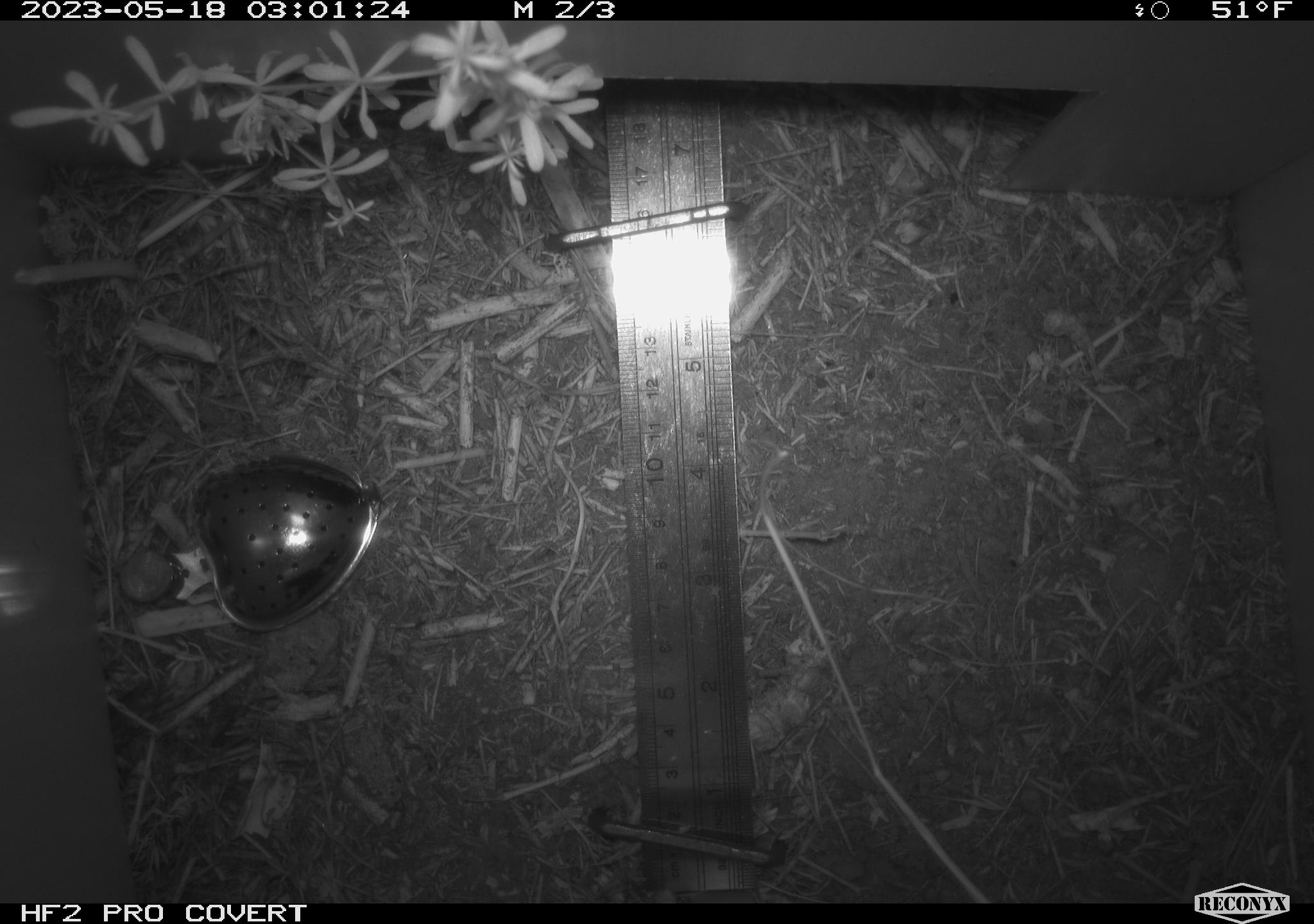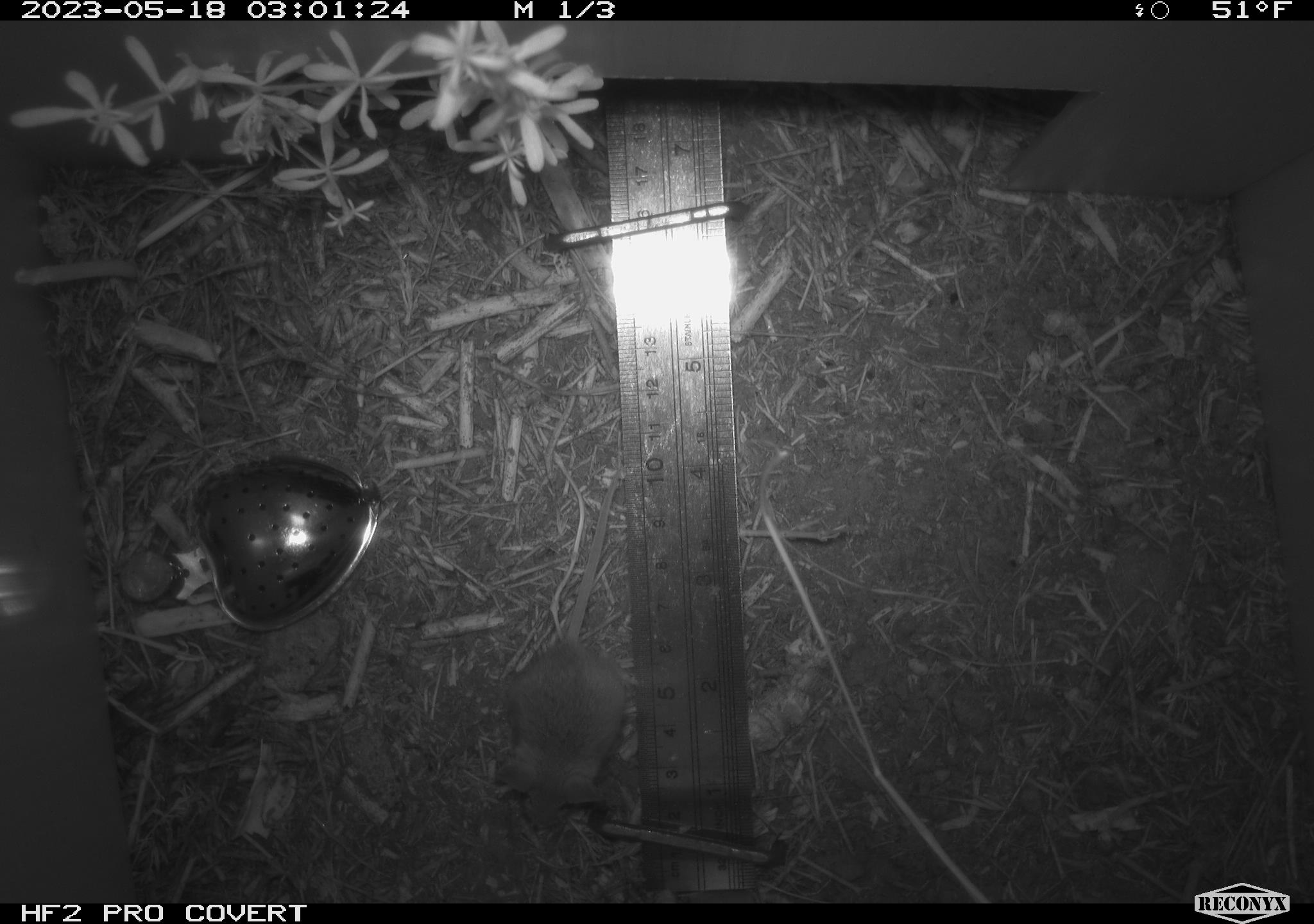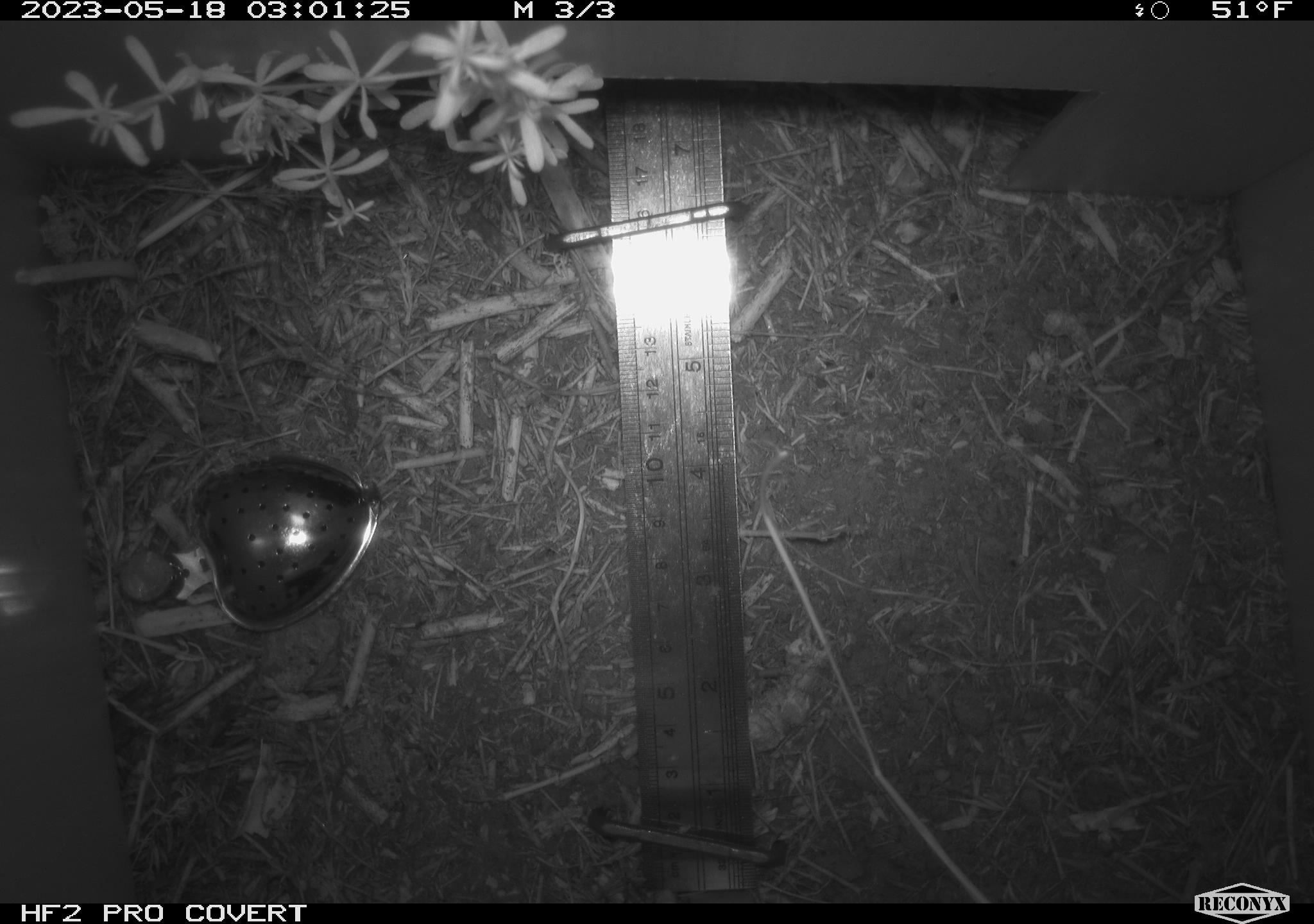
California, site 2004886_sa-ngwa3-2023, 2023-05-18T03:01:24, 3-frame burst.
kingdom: Animalia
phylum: Chordata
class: Mammalia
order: Rodentia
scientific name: Rodentia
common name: mouse species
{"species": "mouse species (Rodentia)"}